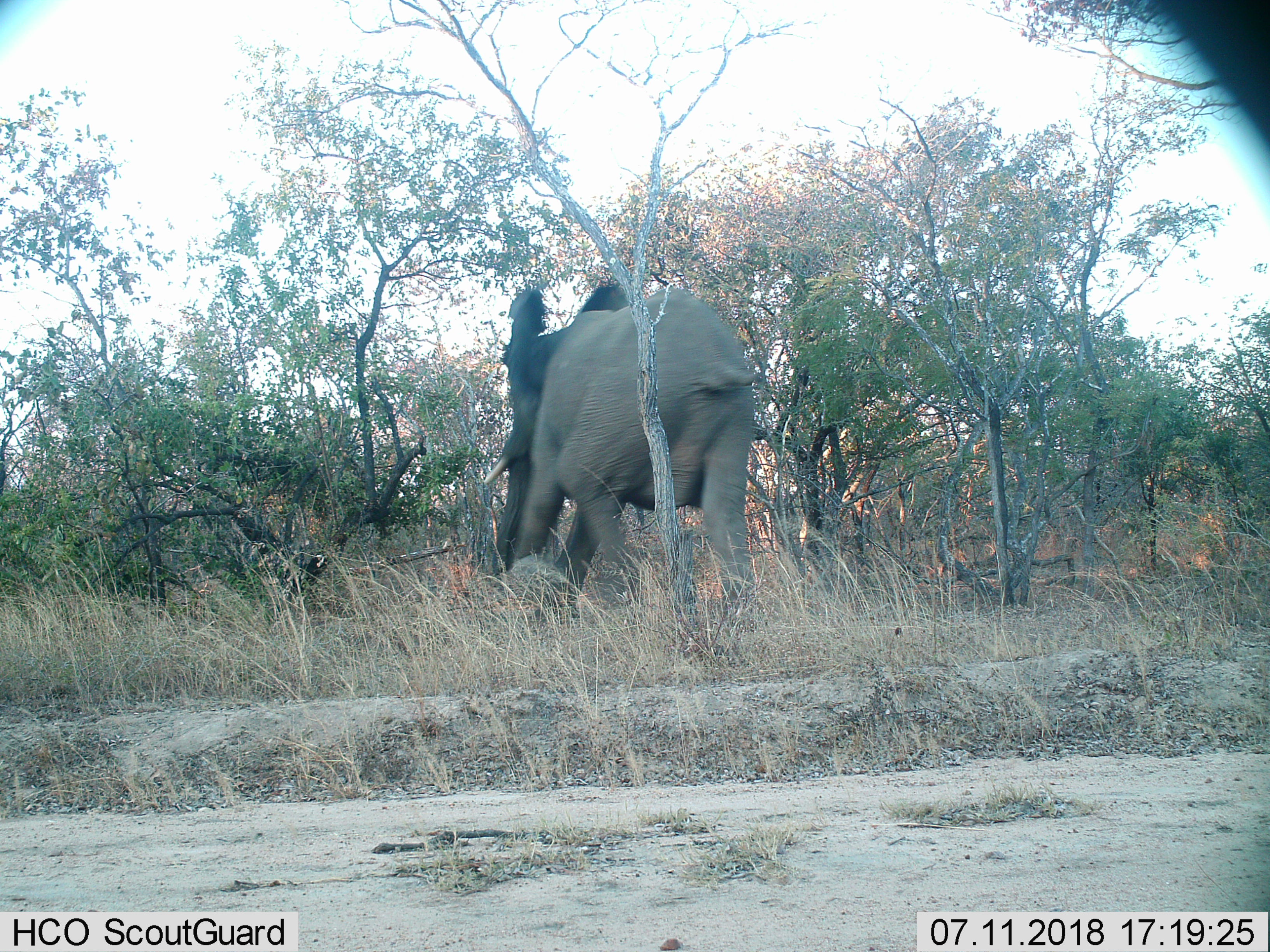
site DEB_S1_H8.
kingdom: Animalia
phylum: Chordata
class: Mammalia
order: Proboscidea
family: Elephantidae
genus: Loxodonta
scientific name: Loxodonta africana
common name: african bush elephant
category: elephant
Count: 1.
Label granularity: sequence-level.